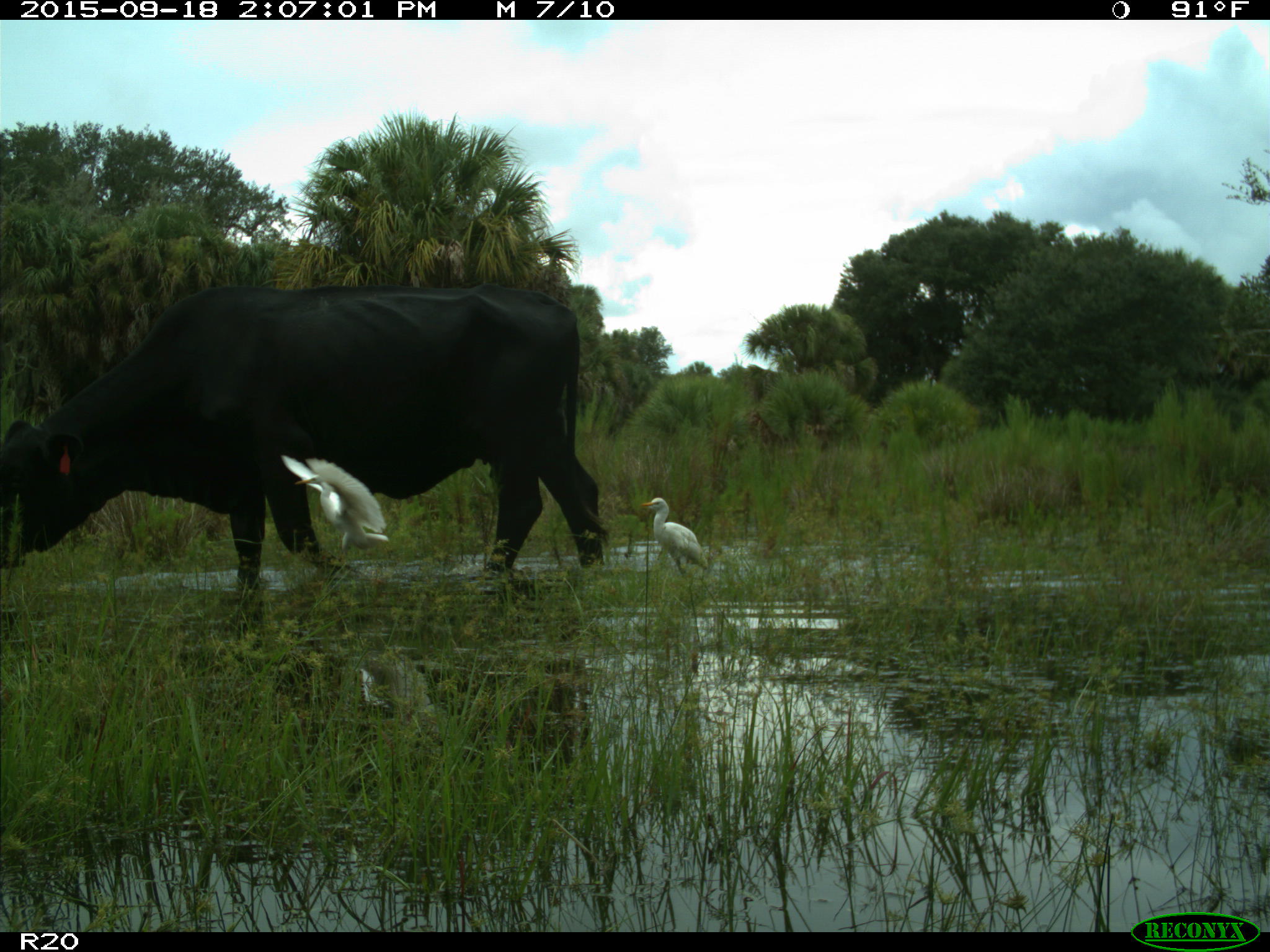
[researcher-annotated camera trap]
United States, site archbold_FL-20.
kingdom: Animalia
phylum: Chordata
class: Mammalia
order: Artiodactyla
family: Bovidae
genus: Bos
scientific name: Bos taurus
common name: domestic cow